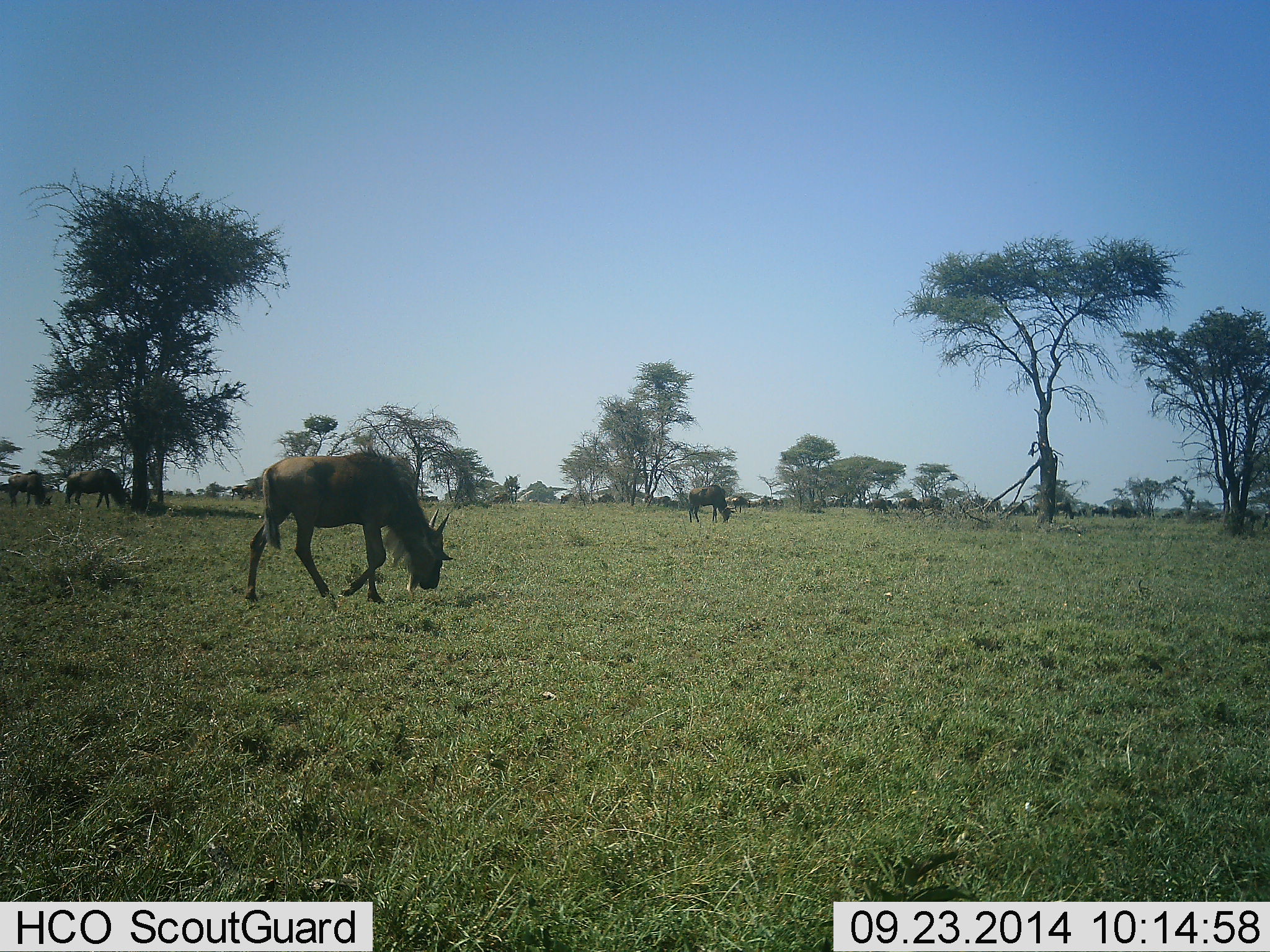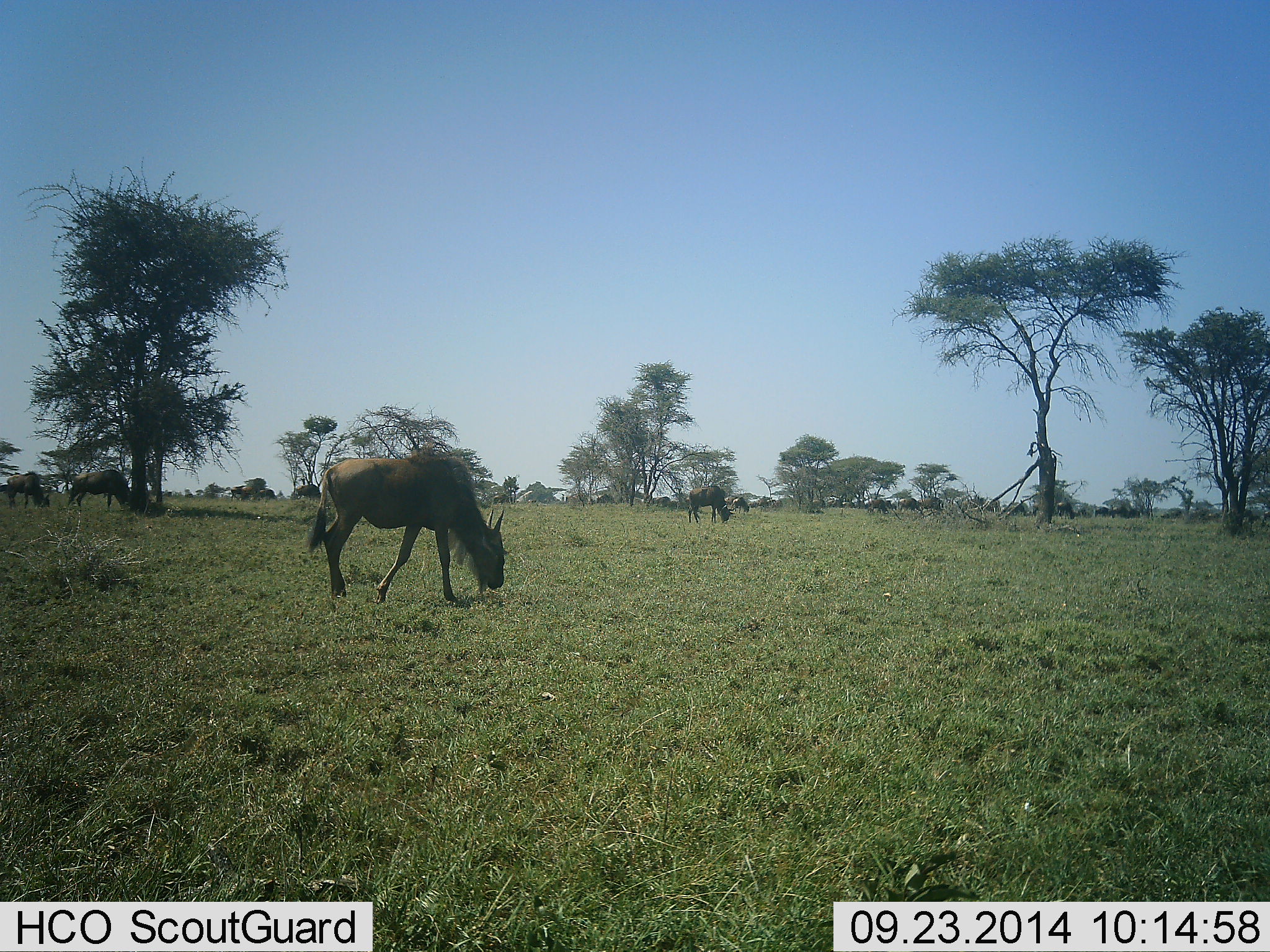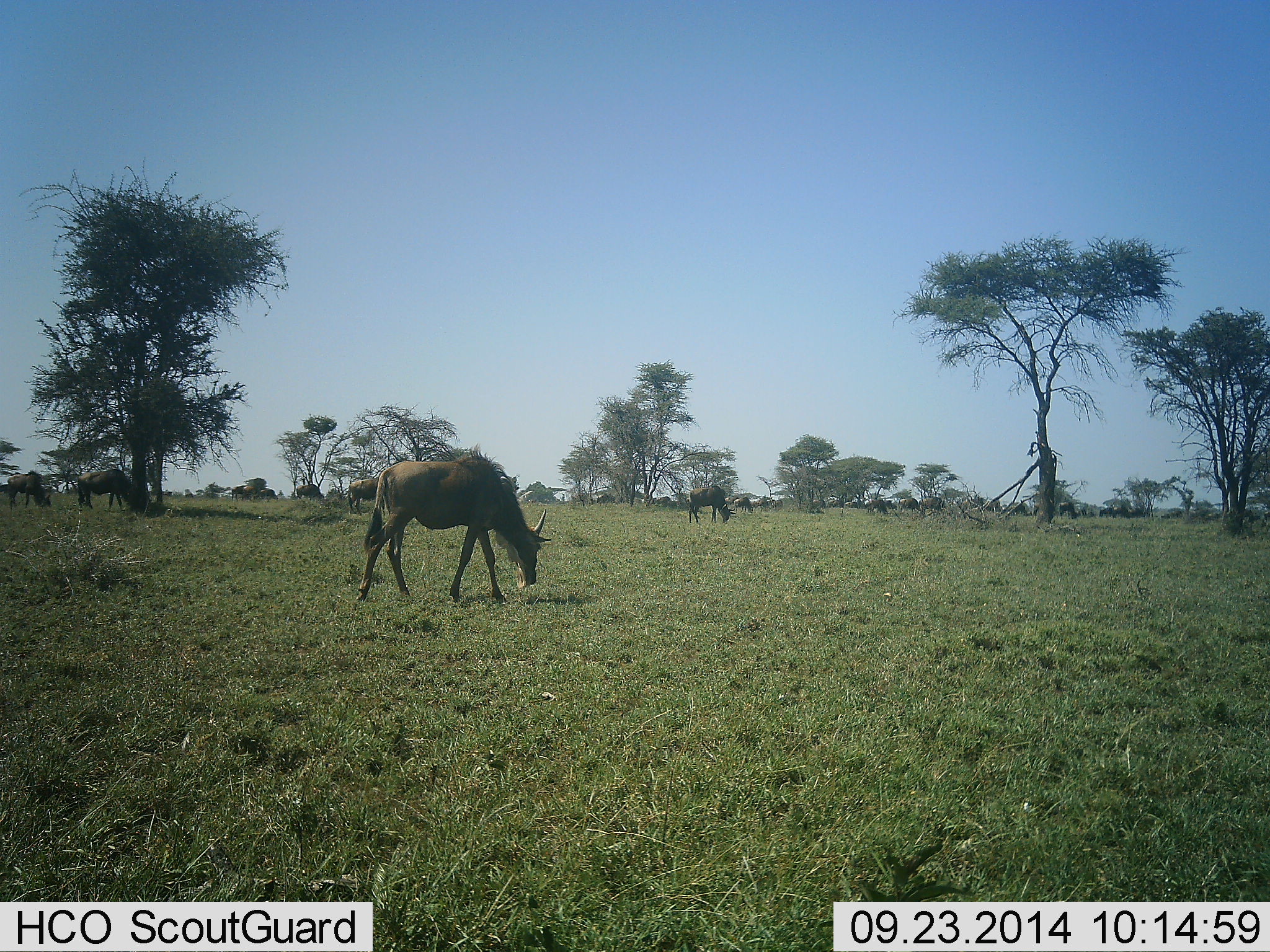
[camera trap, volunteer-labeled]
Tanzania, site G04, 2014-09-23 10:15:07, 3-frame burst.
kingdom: Animalia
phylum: Chordata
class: Mammalia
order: Artiodactyla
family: Bovidae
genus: Connochaetes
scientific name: Connochaetes taurinus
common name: blue wildebeest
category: wildebeest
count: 11-50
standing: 50%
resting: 0%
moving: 60%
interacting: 0%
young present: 0%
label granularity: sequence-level